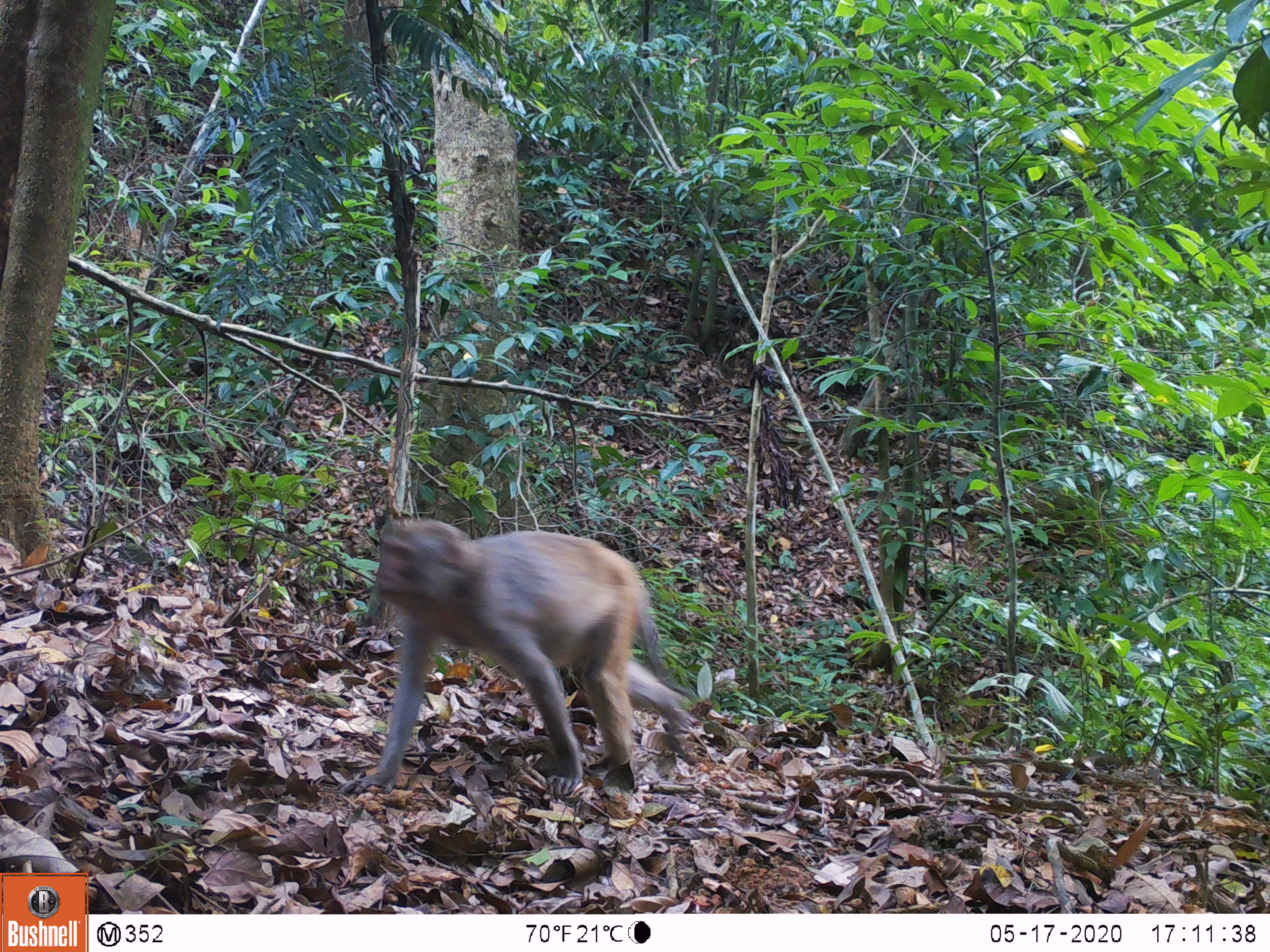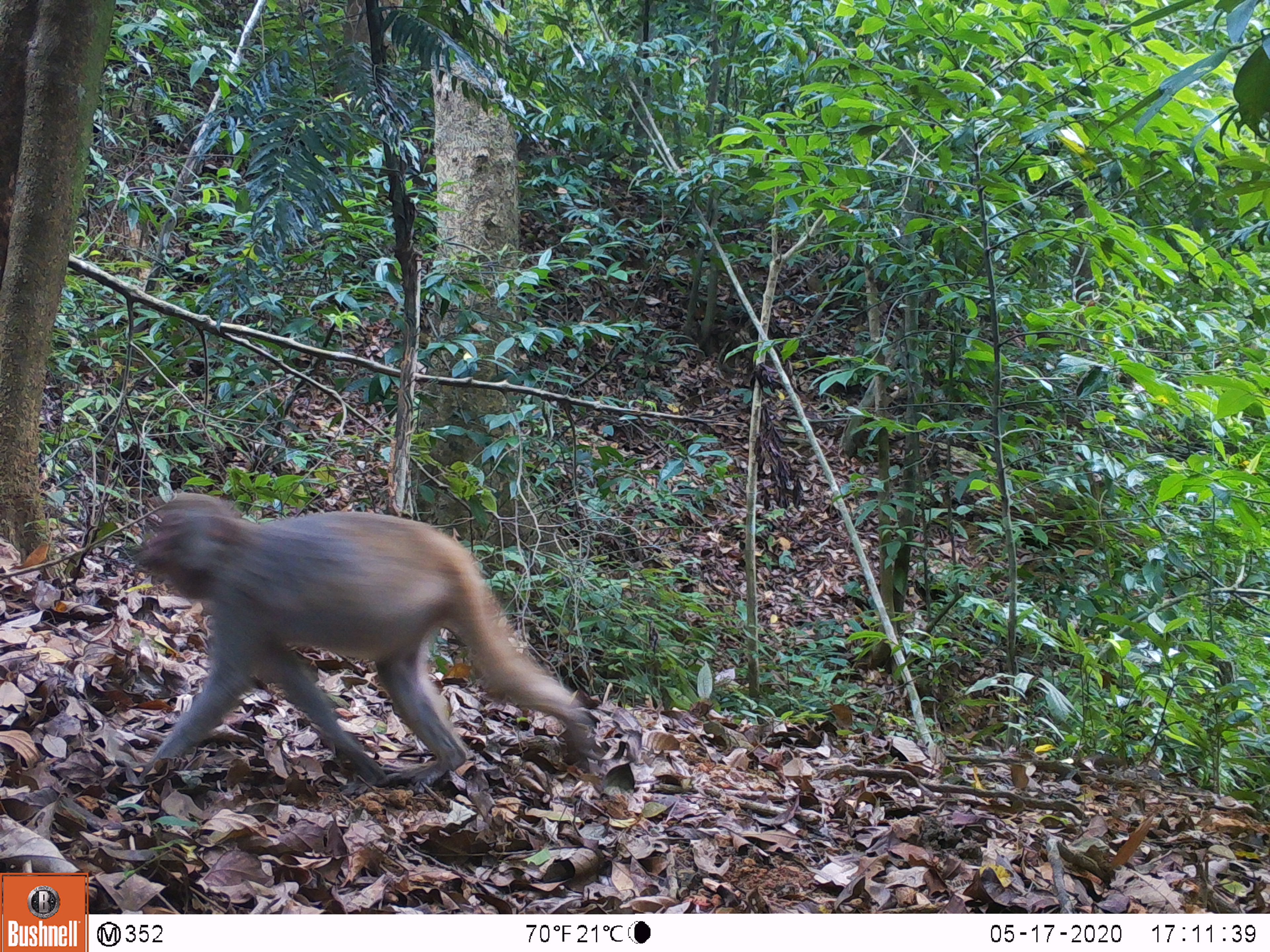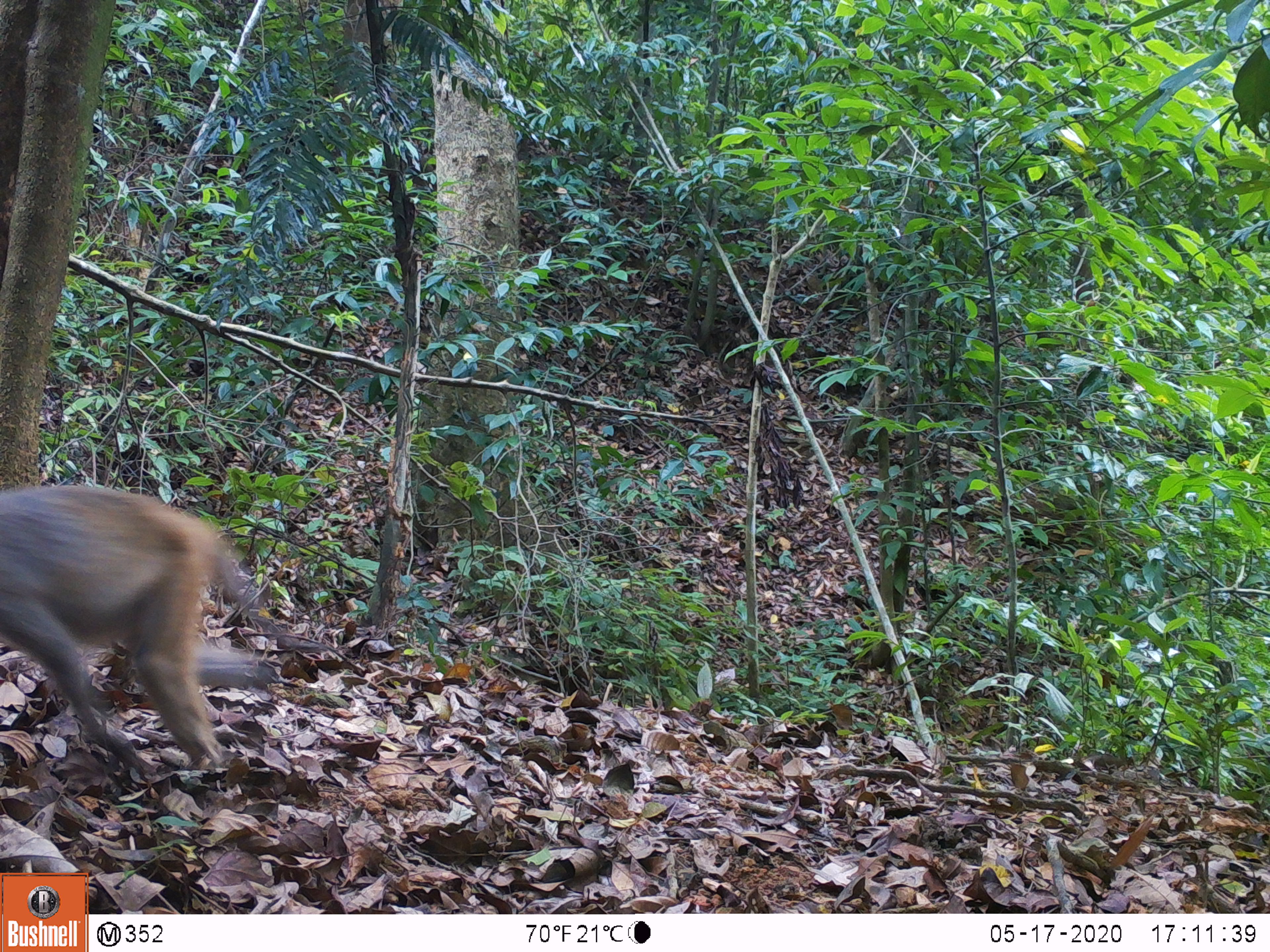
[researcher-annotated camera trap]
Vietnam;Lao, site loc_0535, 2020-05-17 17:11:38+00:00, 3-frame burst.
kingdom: Animalia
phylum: Chordata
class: Mammalia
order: Primates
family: Cercopithecidae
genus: Macaca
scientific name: Macaca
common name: macaques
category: assam or rhesus macaque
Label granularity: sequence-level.